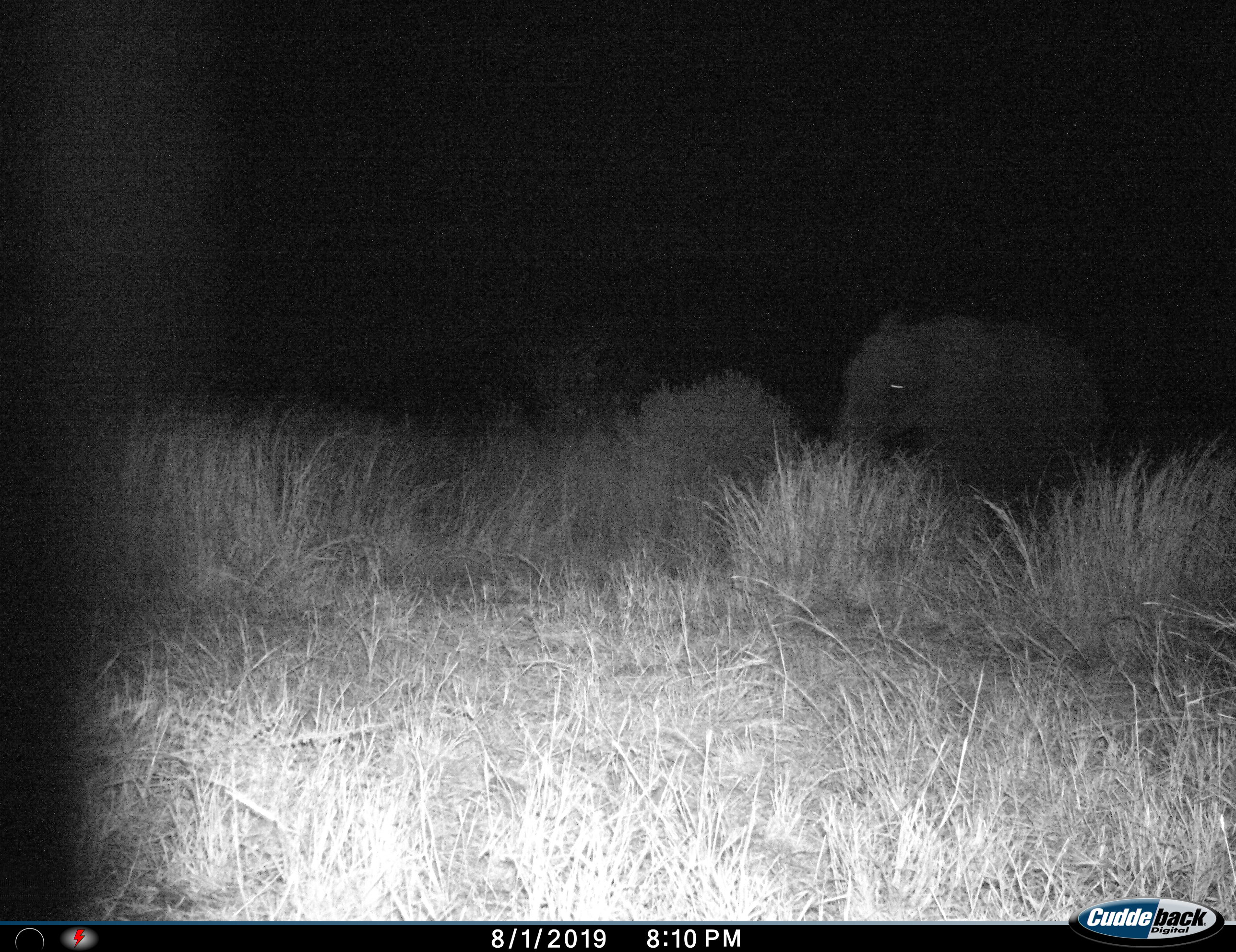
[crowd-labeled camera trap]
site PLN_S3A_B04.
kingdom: Animalia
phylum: Chordata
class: Mammalia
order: Proboscidea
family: Elephantidae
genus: Loxodonta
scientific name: Loxodonta africana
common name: african bush elephant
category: elephant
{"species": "elephant (african bush elephant) (Loxodonta africana)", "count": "1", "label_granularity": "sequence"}